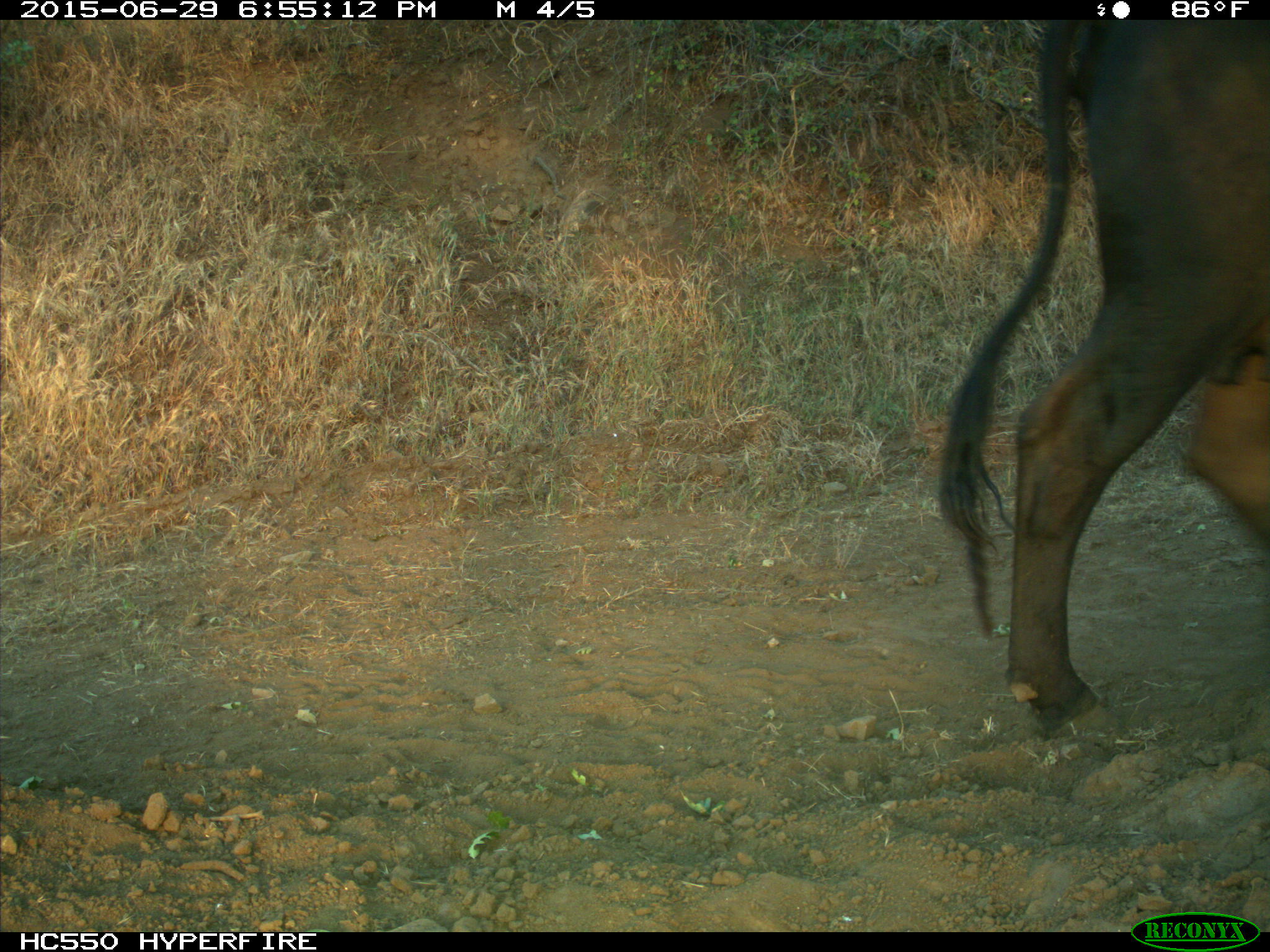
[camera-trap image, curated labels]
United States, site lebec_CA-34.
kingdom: Animalia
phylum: Chordata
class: Mammalia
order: Artiodactyla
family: Bovidae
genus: Bos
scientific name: Bos taurus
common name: domestic cow